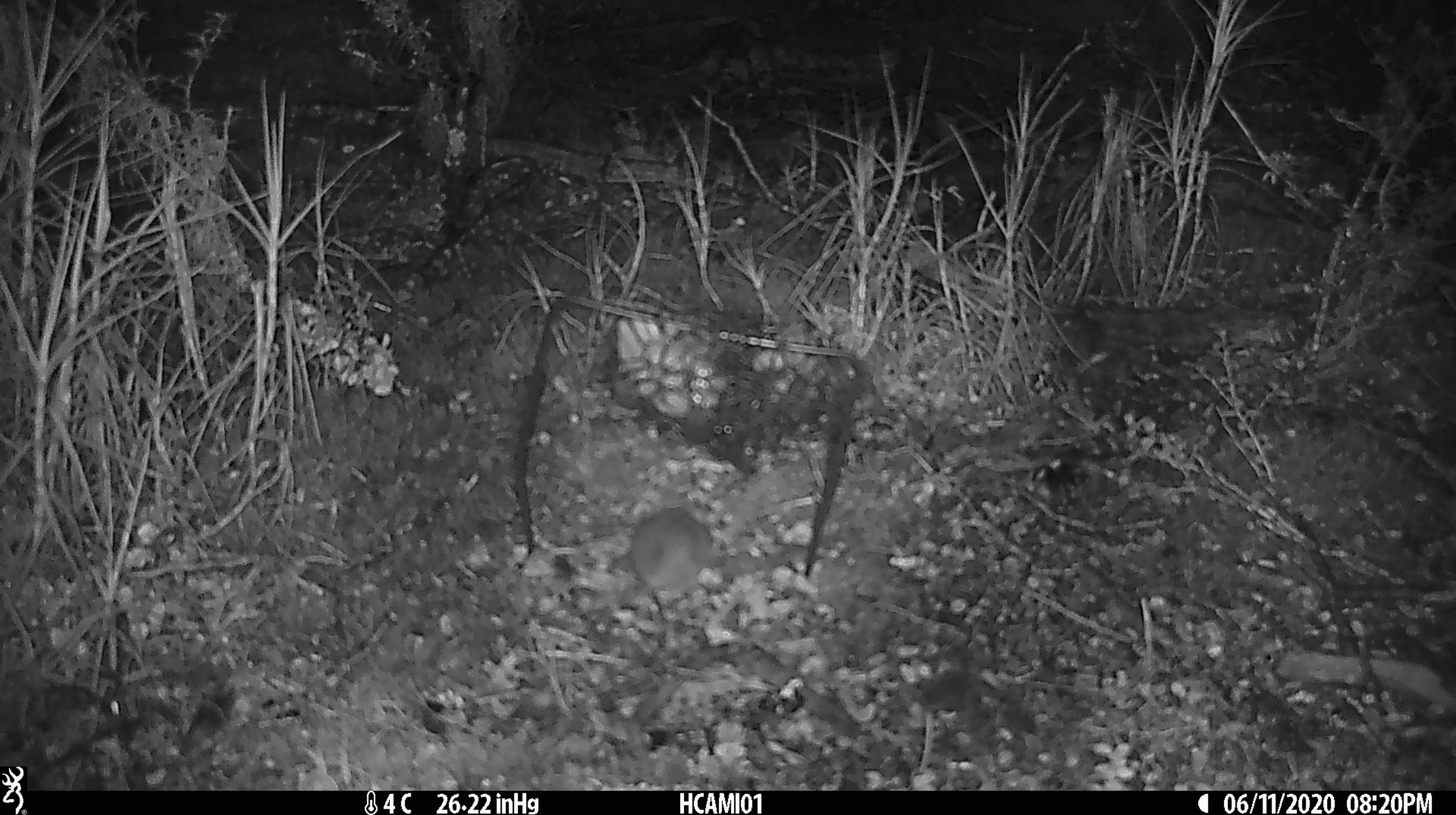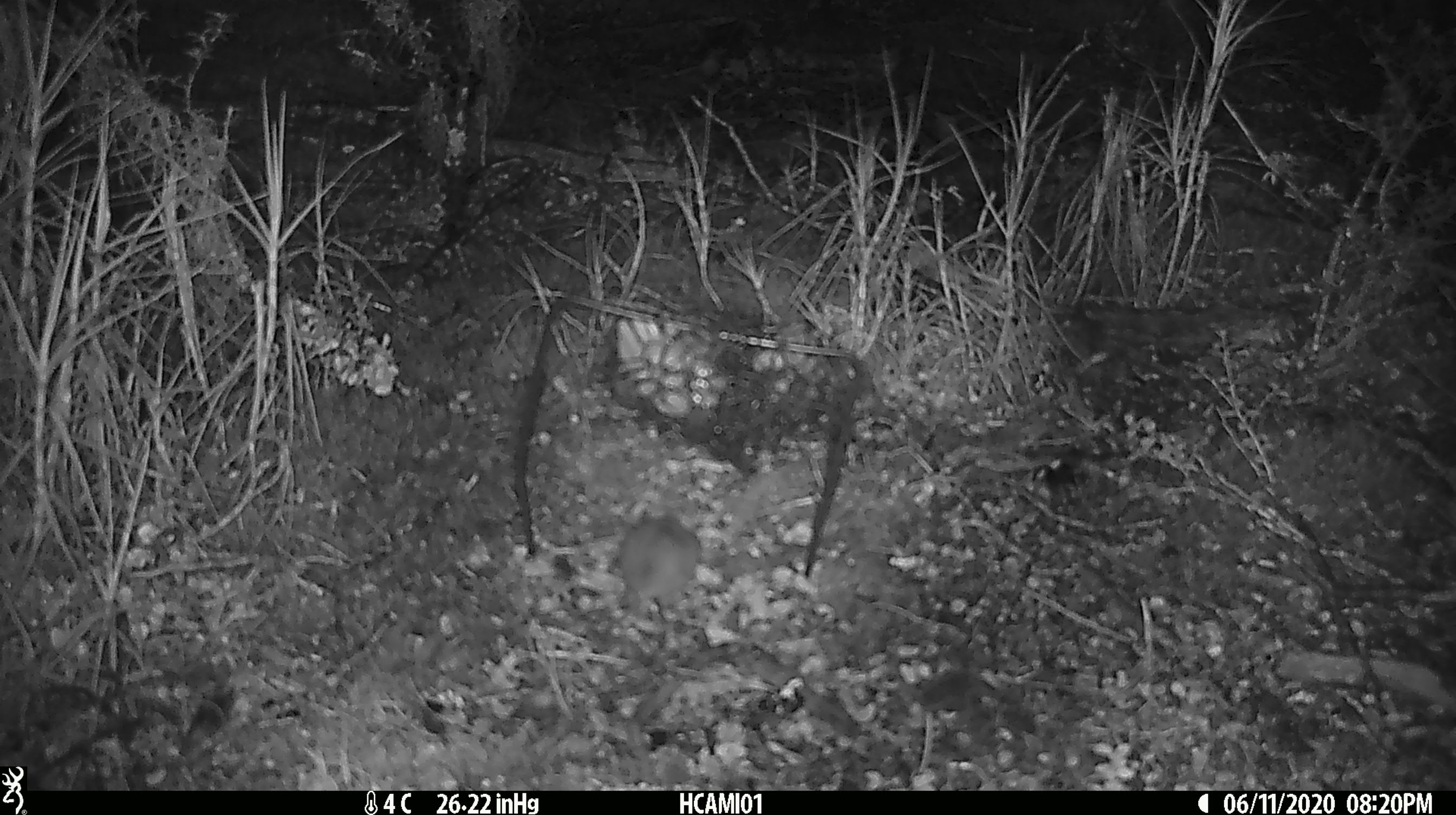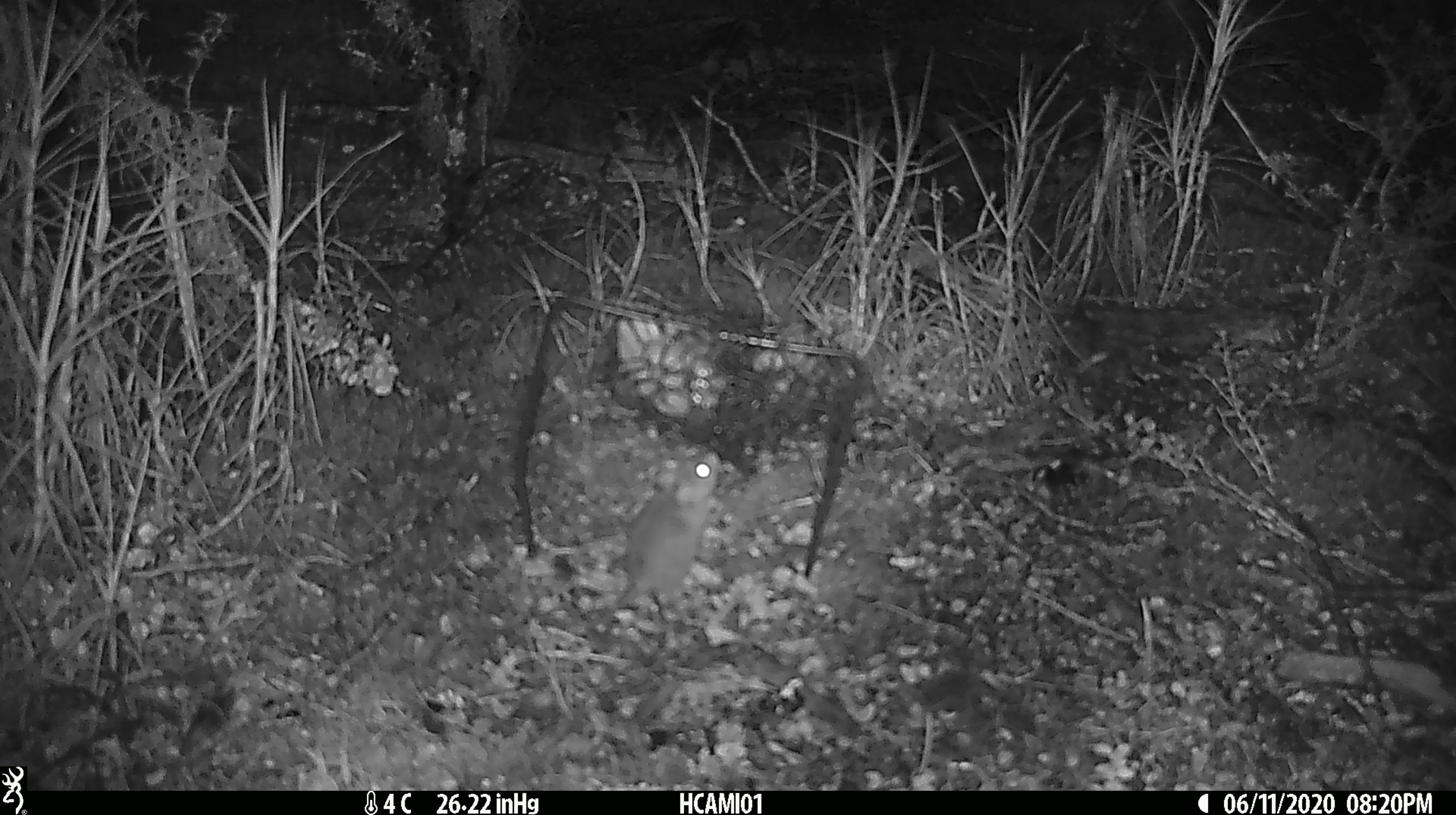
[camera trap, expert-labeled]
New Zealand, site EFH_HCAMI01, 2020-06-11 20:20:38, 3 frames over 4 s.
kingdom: Animalia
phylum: Chordata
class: Mammalia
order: Rodentia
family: Muridae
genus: Mus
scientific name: Mus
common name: mouse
Mouse (Mus).